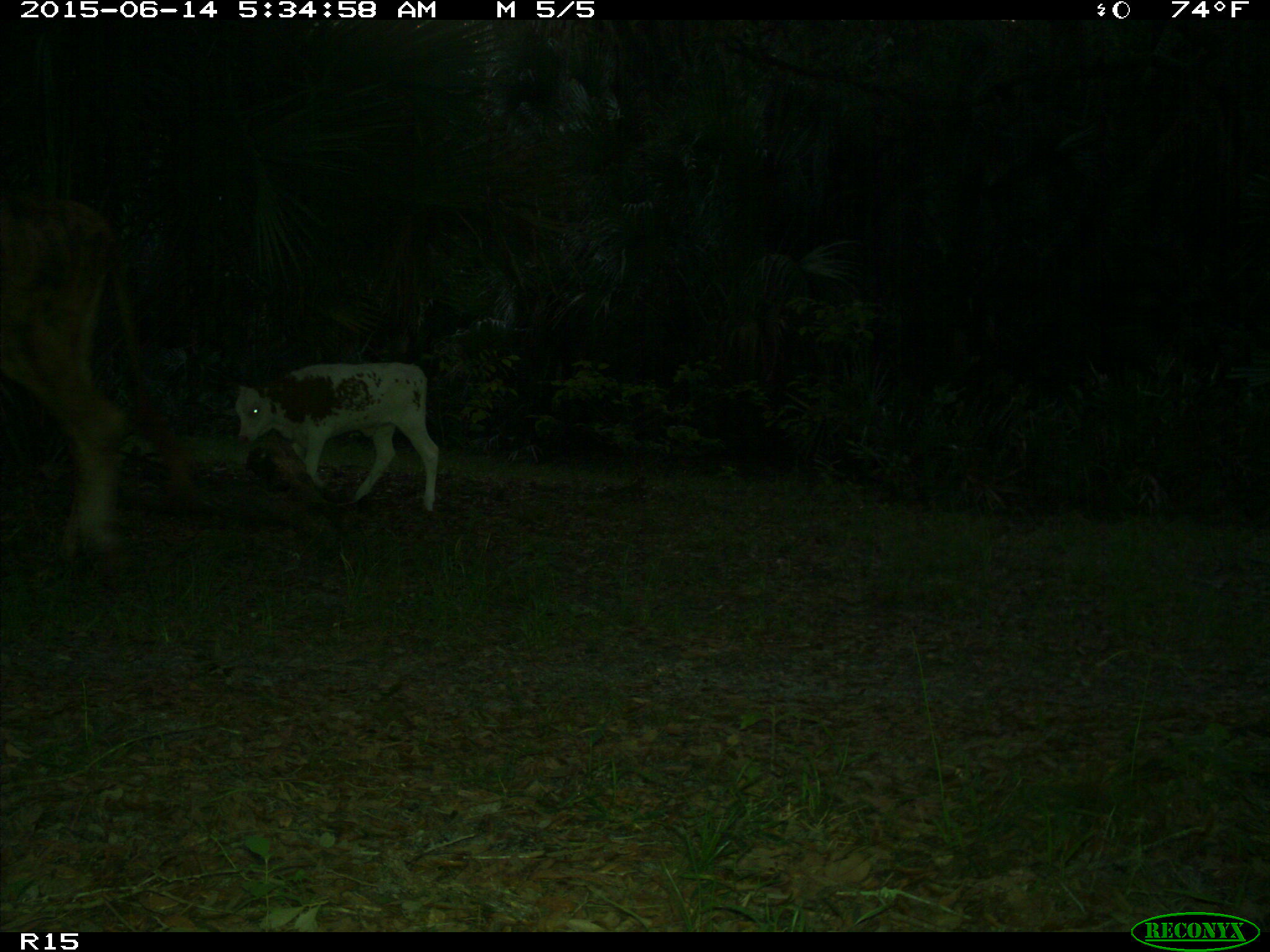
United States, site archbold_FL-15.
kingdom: Animalia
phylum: Chordata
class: Mammalia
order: Artiodactyla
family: Bovidae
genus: Bos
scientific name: Bos taurus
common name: domestic cow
Bos taurus (domestic cow).